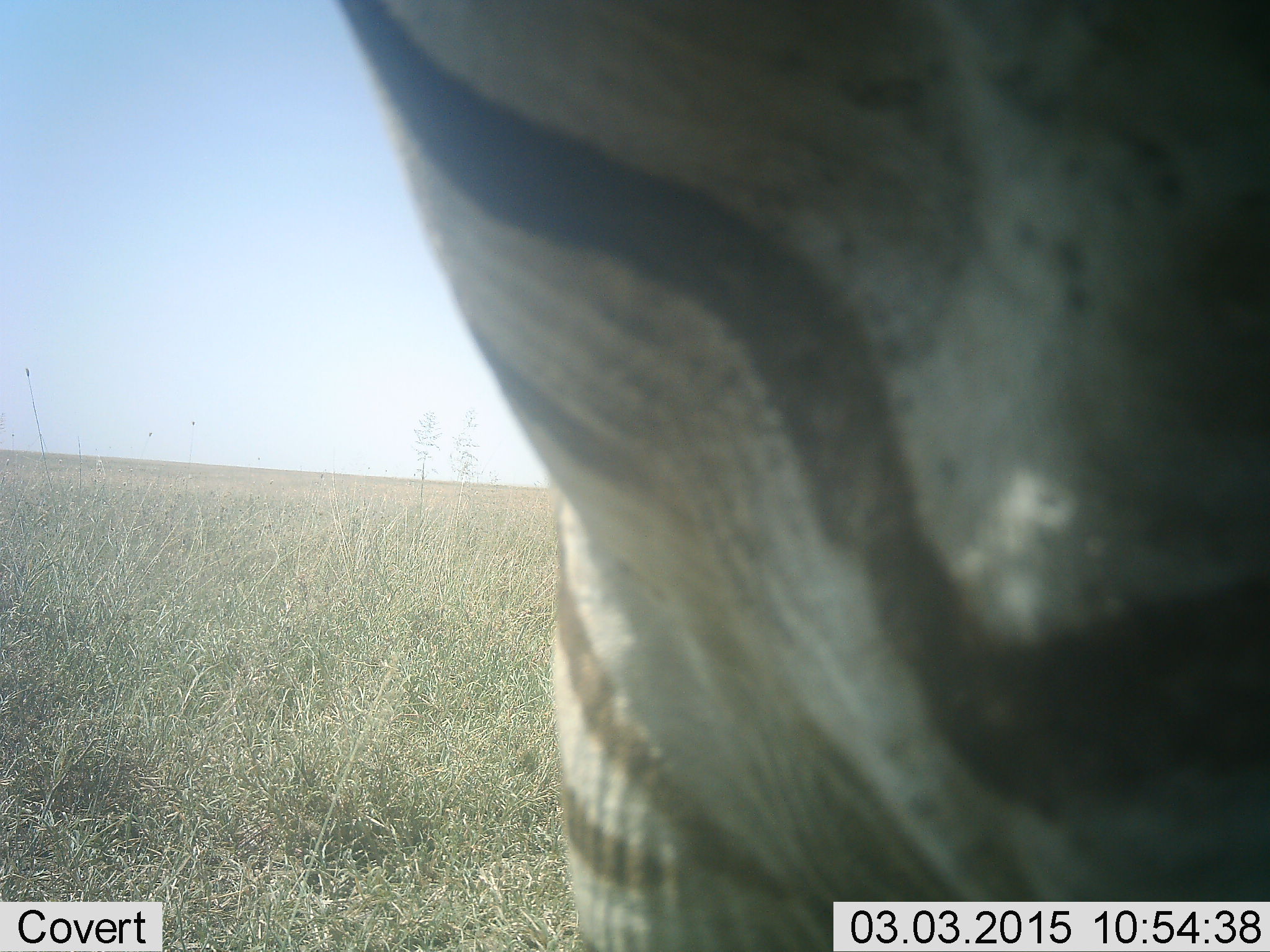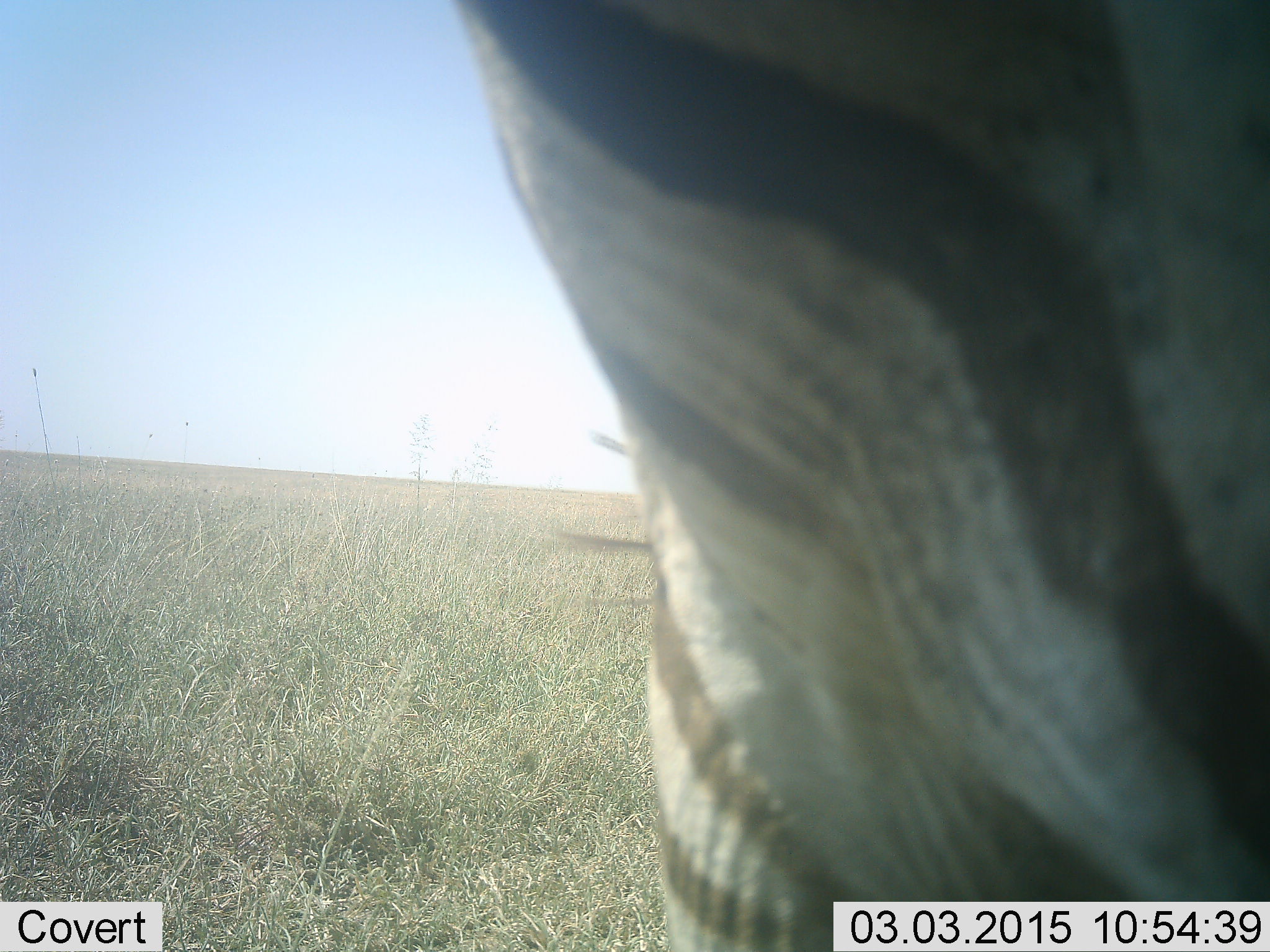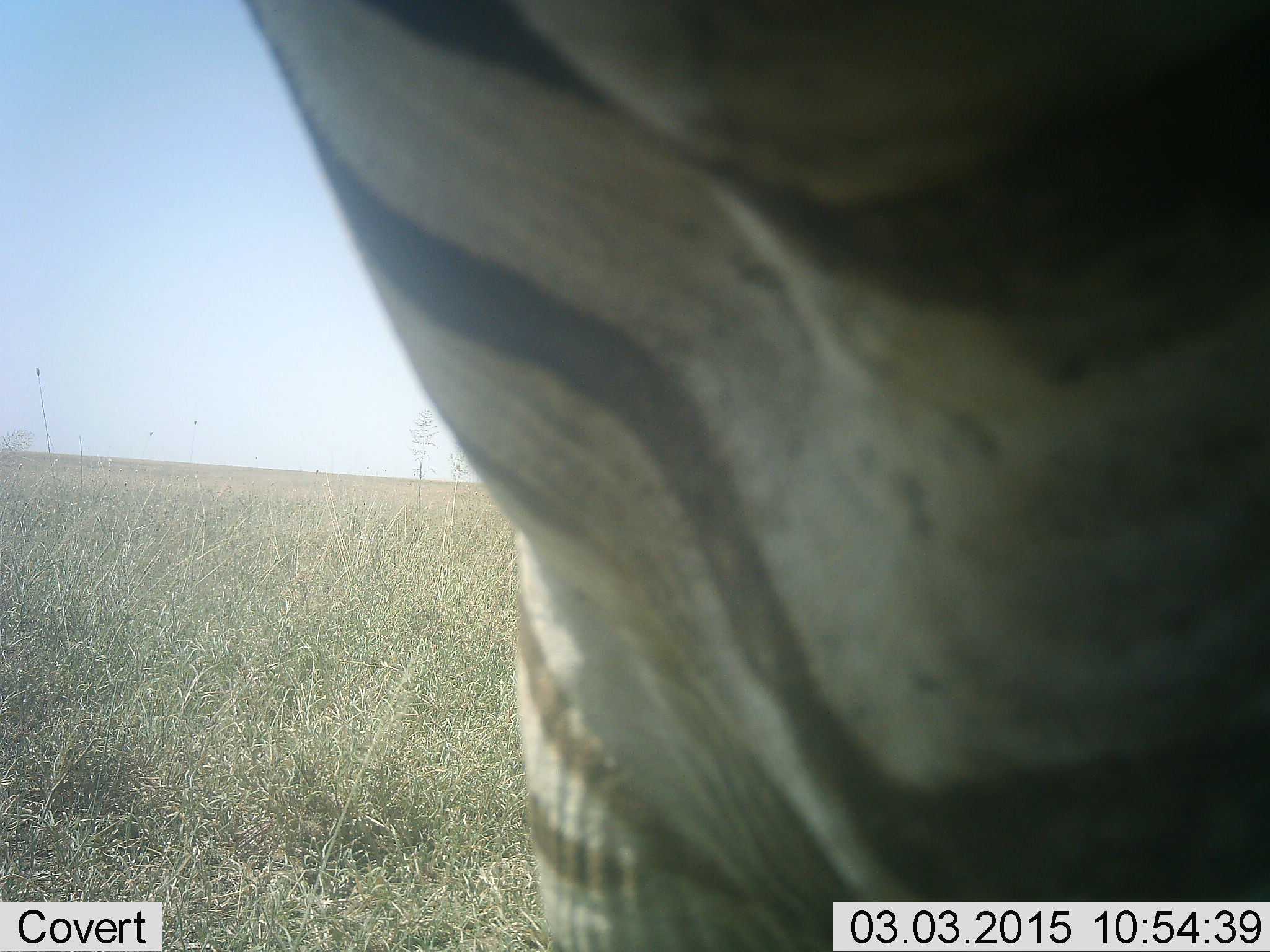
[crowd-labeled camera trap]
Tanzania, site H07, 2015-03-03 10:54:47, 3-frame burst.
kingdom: Animalia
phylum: Chordata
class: Mammalia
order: Perissodactyla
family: Equidae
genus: Equus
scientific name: Equus quagga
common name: plains zebra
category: zebra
Zebra (plains zebra) (Equus quagga), count 1. Behavior (volunteer vote fractions): standing 100%, resting 0%, moving 0%, interacting 0%. Young present (vote fraction): 0%. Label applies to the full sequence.